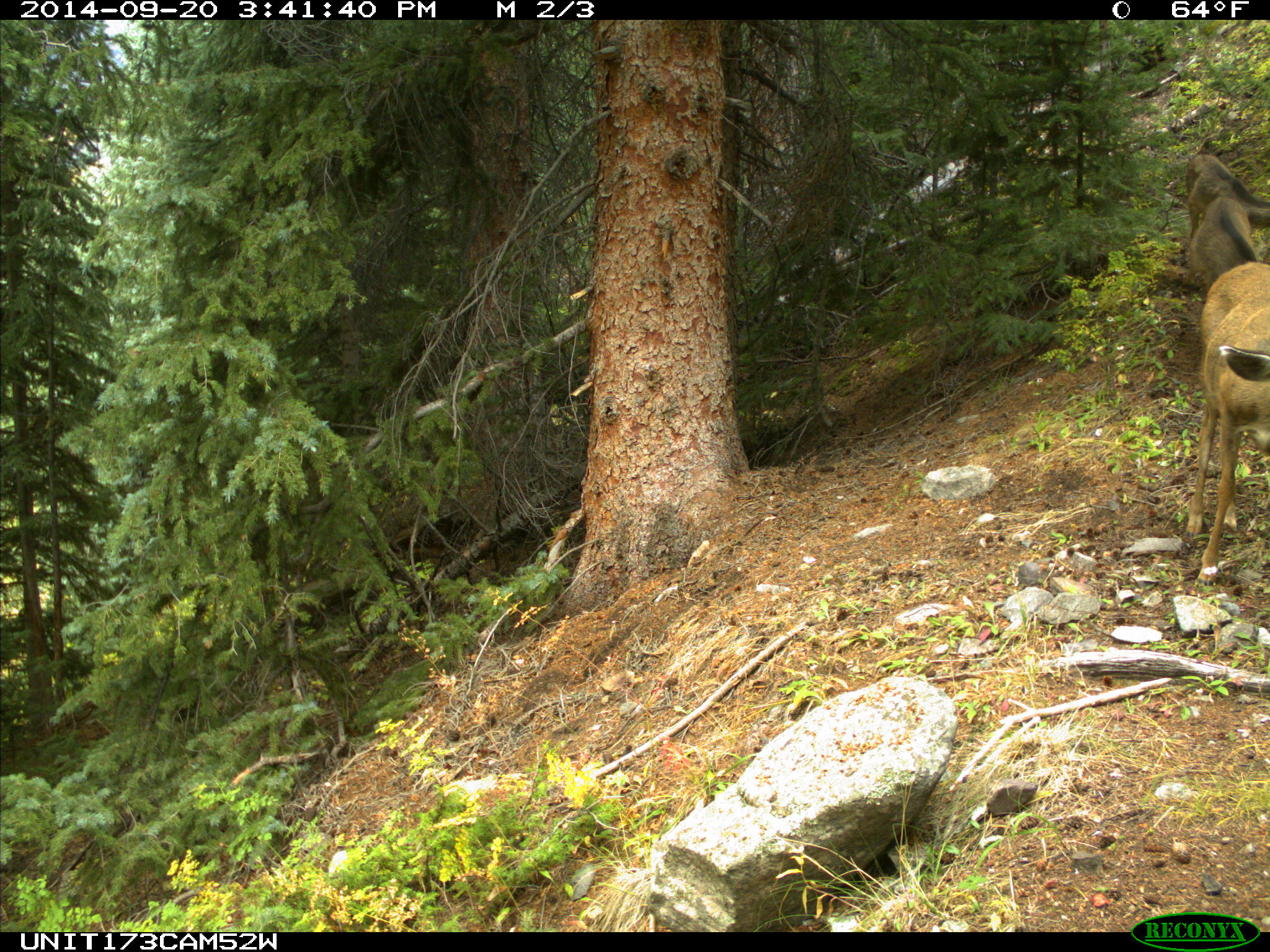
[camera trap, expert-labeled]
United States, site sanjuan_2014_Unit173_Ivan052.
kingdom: Animalia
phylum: Chordata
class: Mammalia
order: Artiodactyla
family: Cervidae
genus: Odocoileus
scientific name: Odocoileus hemionus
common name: mule deer